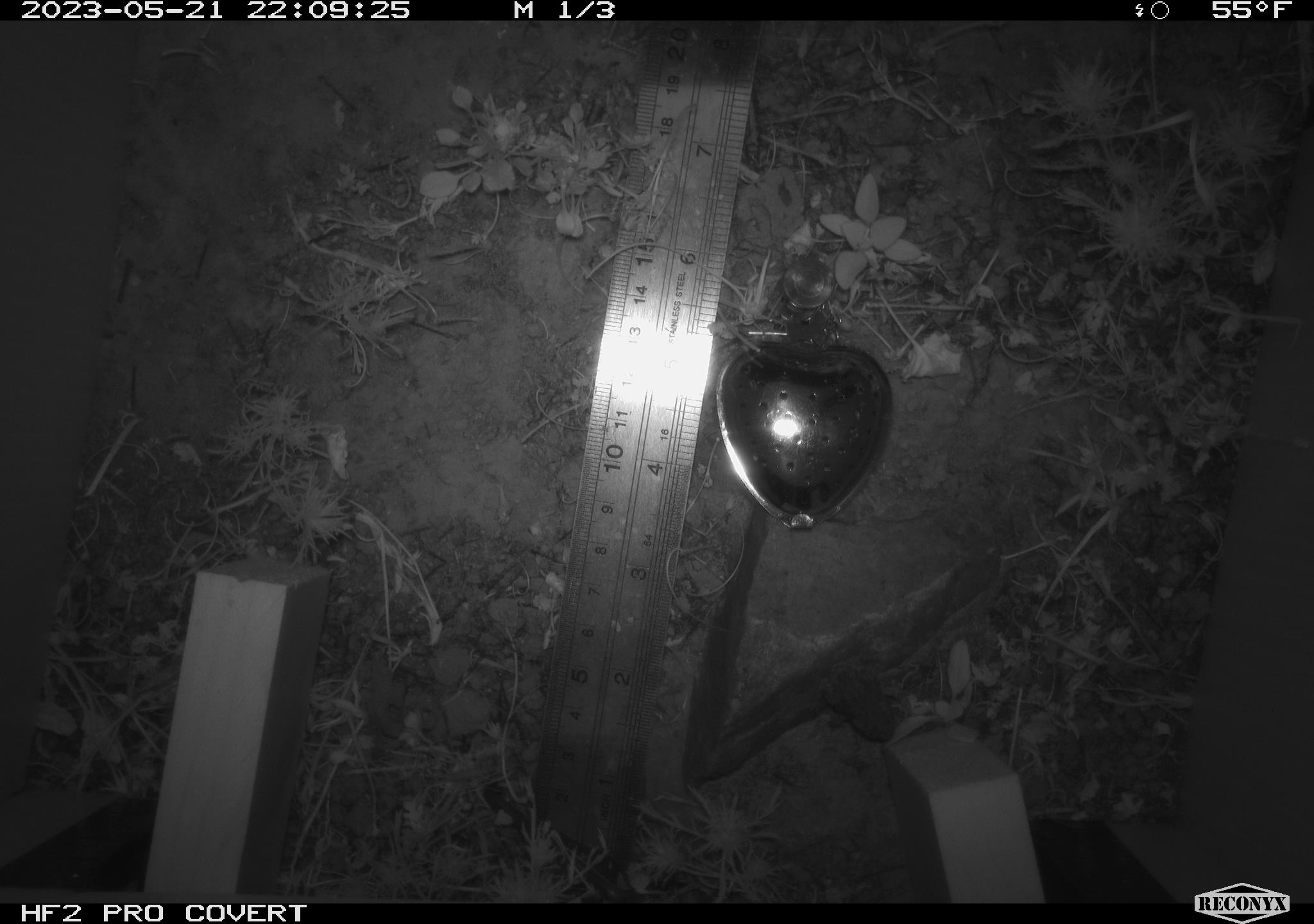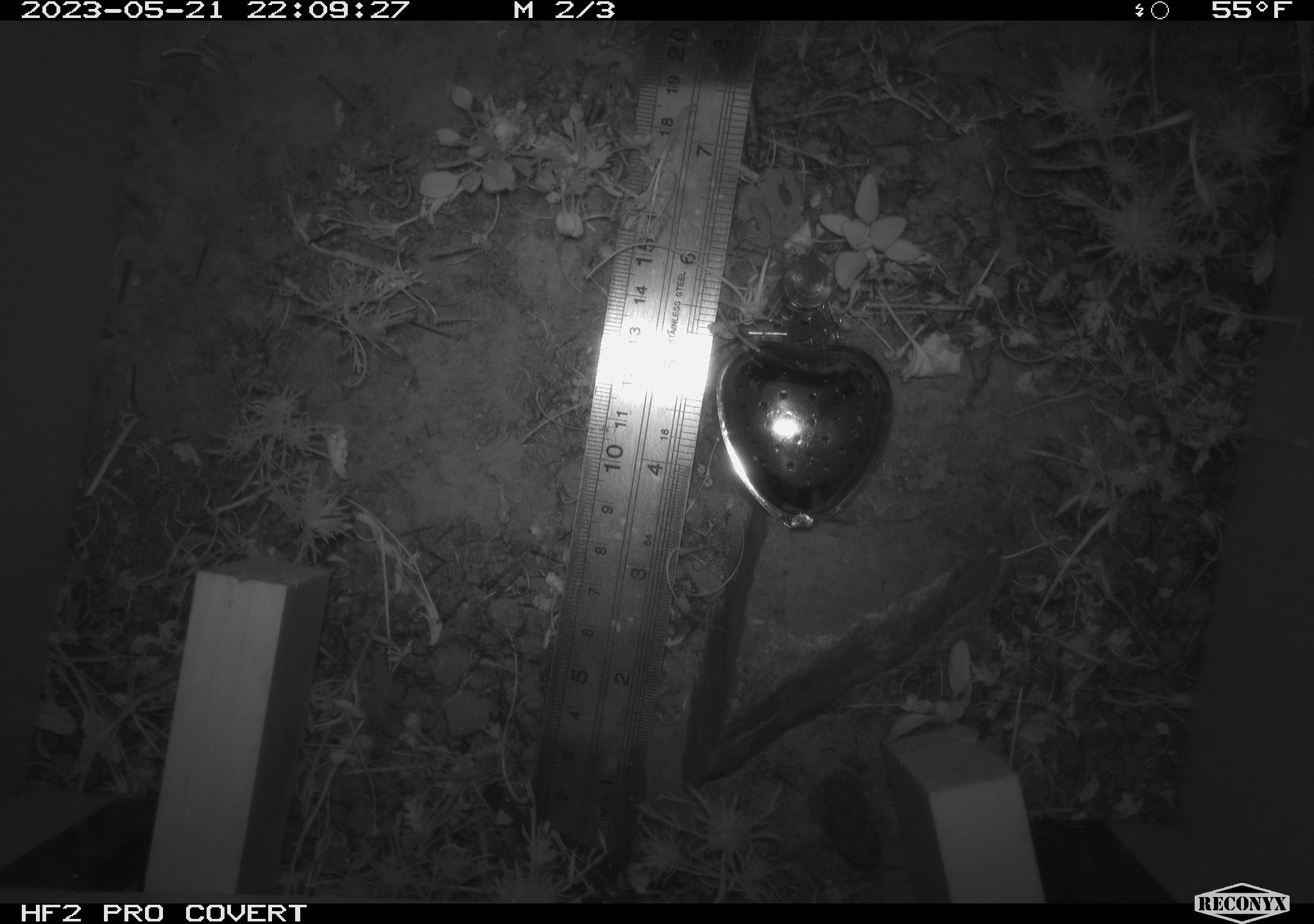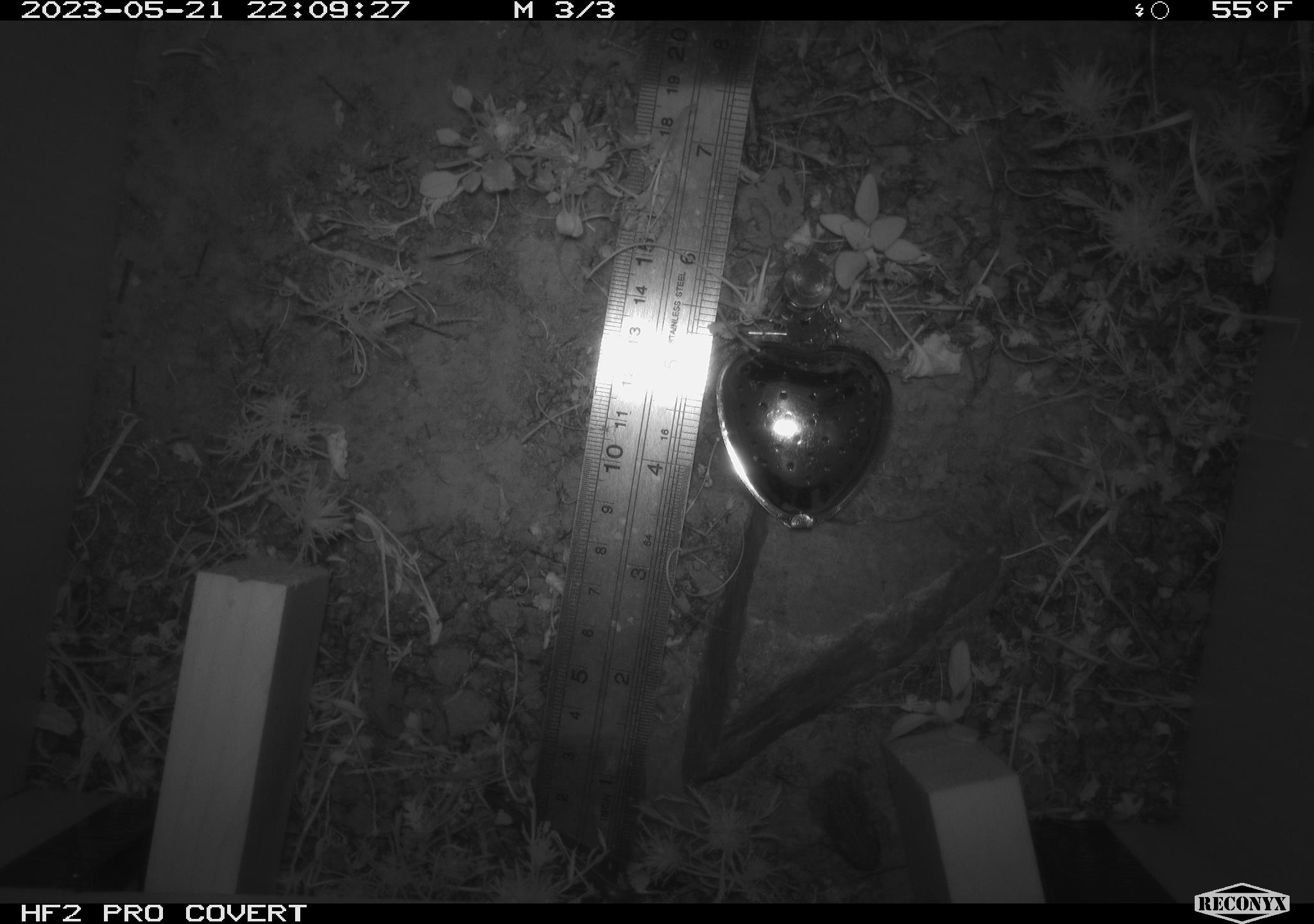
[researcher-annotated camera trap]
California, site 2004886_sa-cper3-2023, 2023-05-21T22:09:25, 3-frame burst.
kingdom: Animalia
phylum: Chordata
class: Amphibia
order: Anura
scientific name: Anura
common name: frogs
Frogs (Anura).